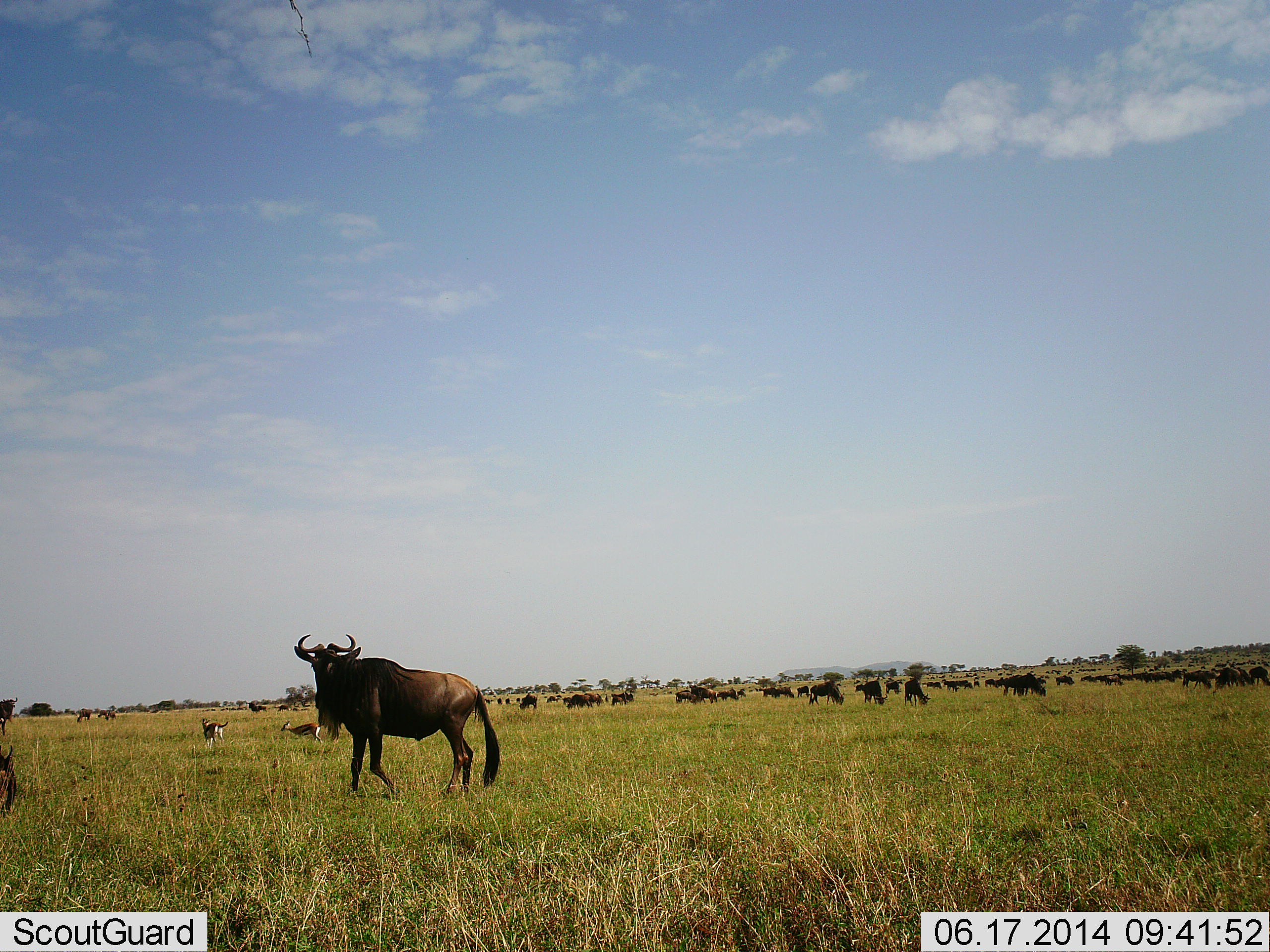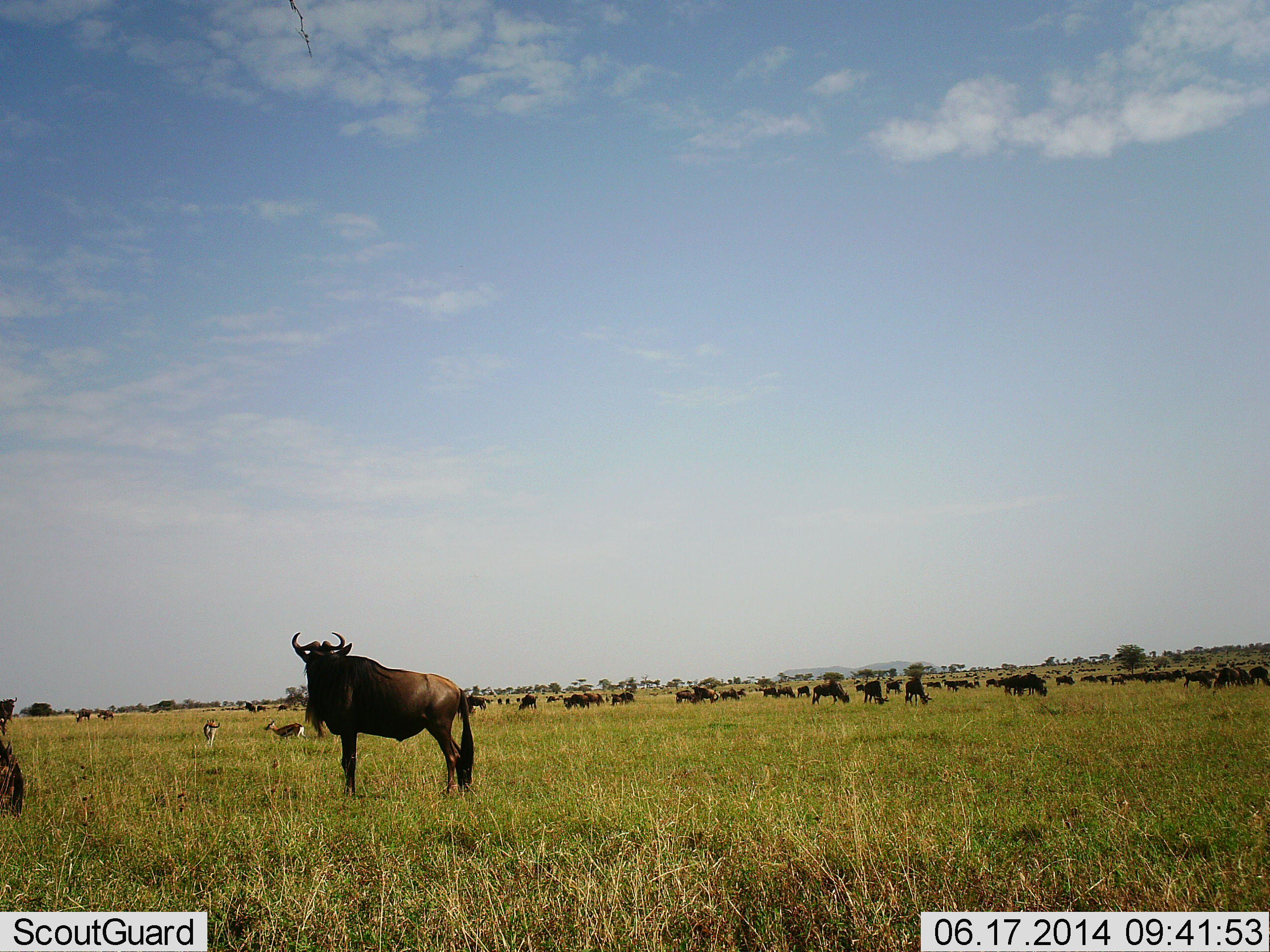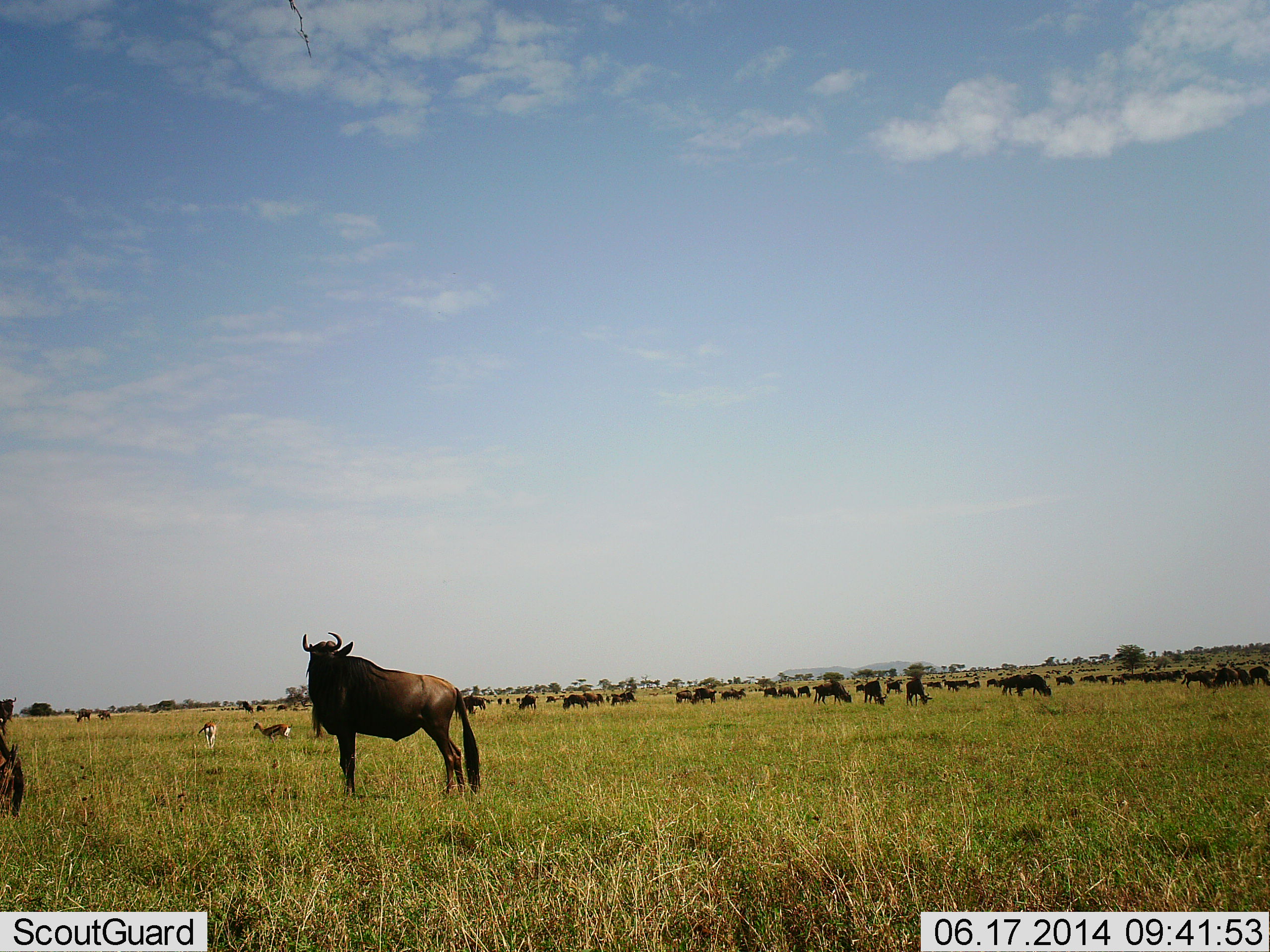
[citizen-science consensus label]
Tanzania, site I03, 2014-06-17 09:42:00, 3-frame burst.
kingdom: Animalia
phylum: Chordata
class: Mammalia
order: Artiodactyla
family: Bovidae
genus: Connochaetes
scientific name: Connochaetes taurinus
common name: blue wildebeest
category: wildebeest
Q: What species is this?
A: Wildebeest (blue wildebeest) (Connochaetes taurinus).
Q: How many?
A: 11-50.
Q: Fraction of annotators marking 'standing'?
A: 72%.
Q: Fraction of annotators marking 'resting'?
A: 17%.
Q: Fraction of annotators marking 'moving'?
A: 56%.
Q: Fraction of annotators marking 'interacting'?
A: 0%.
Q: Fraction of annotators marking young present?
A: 0%.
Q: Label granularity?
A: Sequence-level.